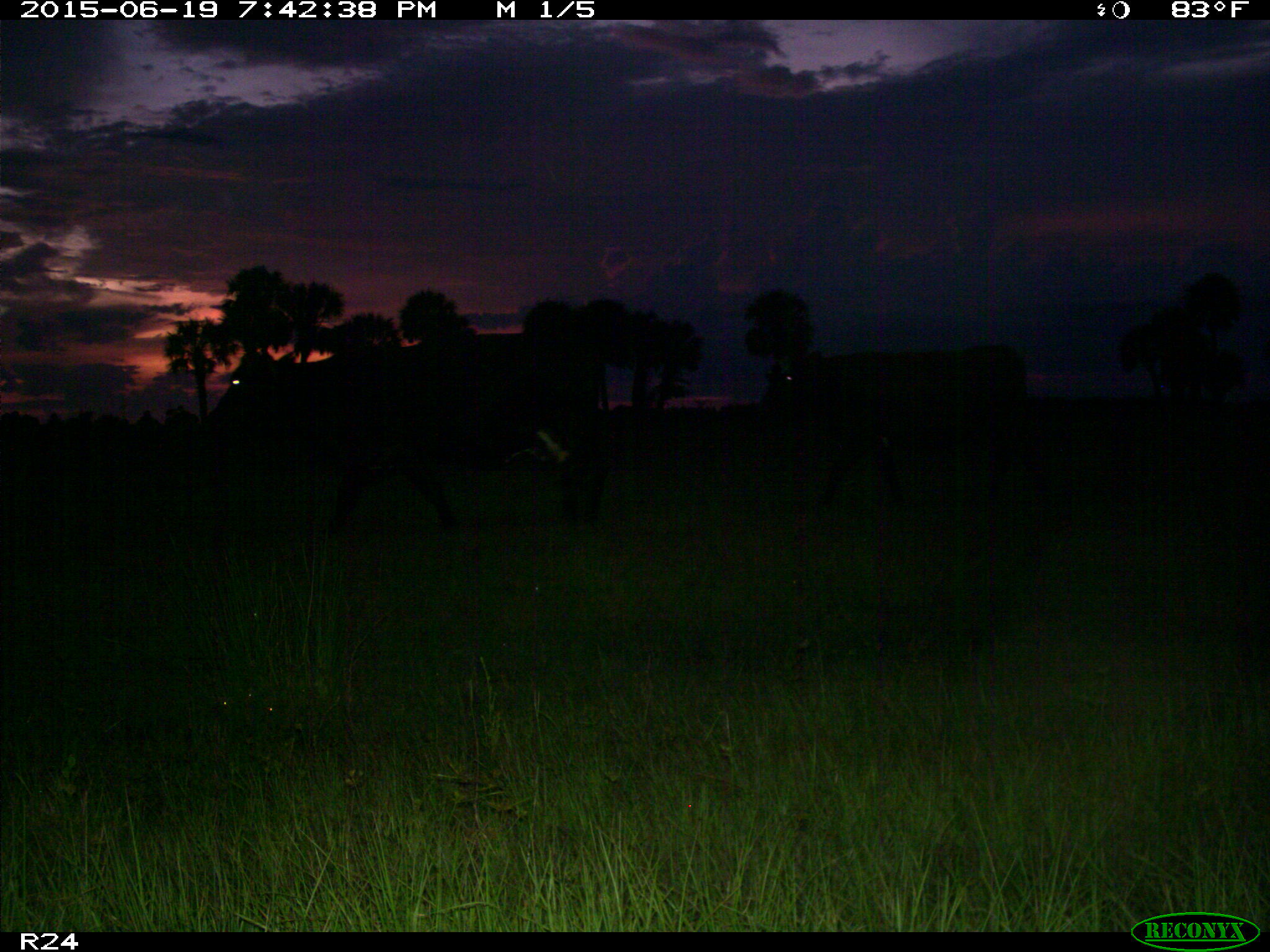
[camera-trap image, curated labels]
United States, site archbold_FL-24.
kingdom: Animalia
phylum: Chordata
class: Mammalia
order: Artiodactyla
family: Bovidae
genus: Bos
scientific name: Bos taurus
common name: domestic cow